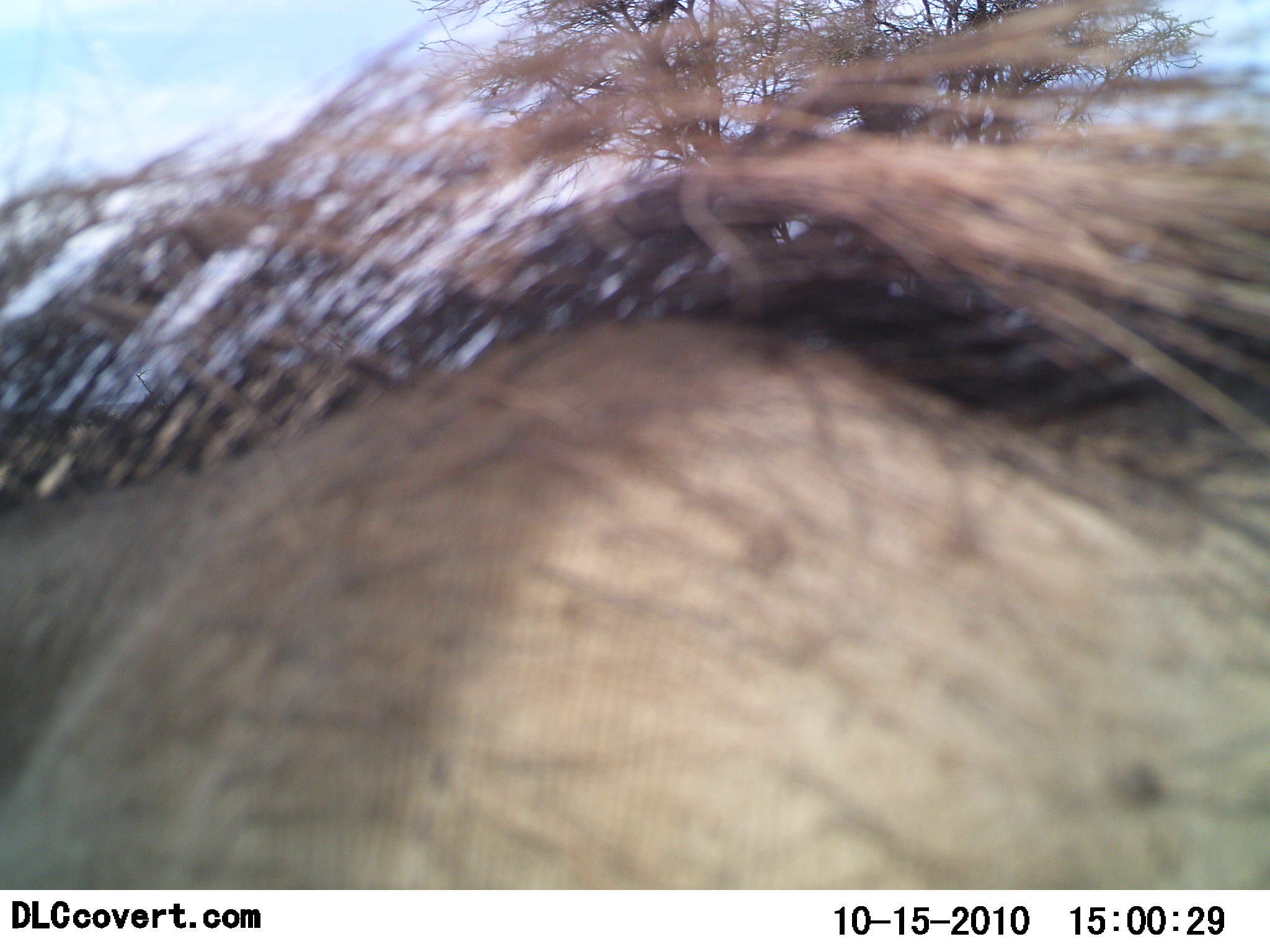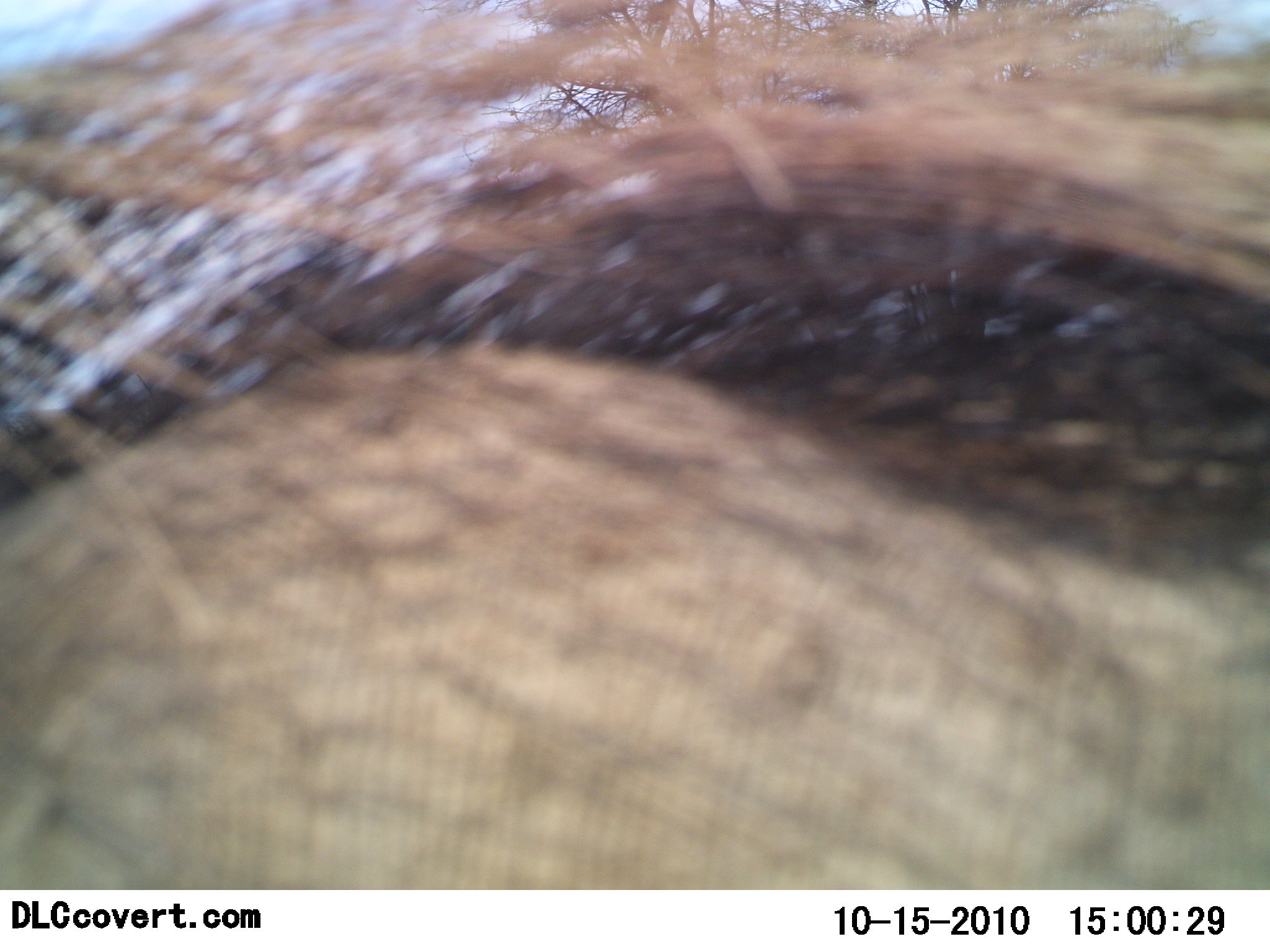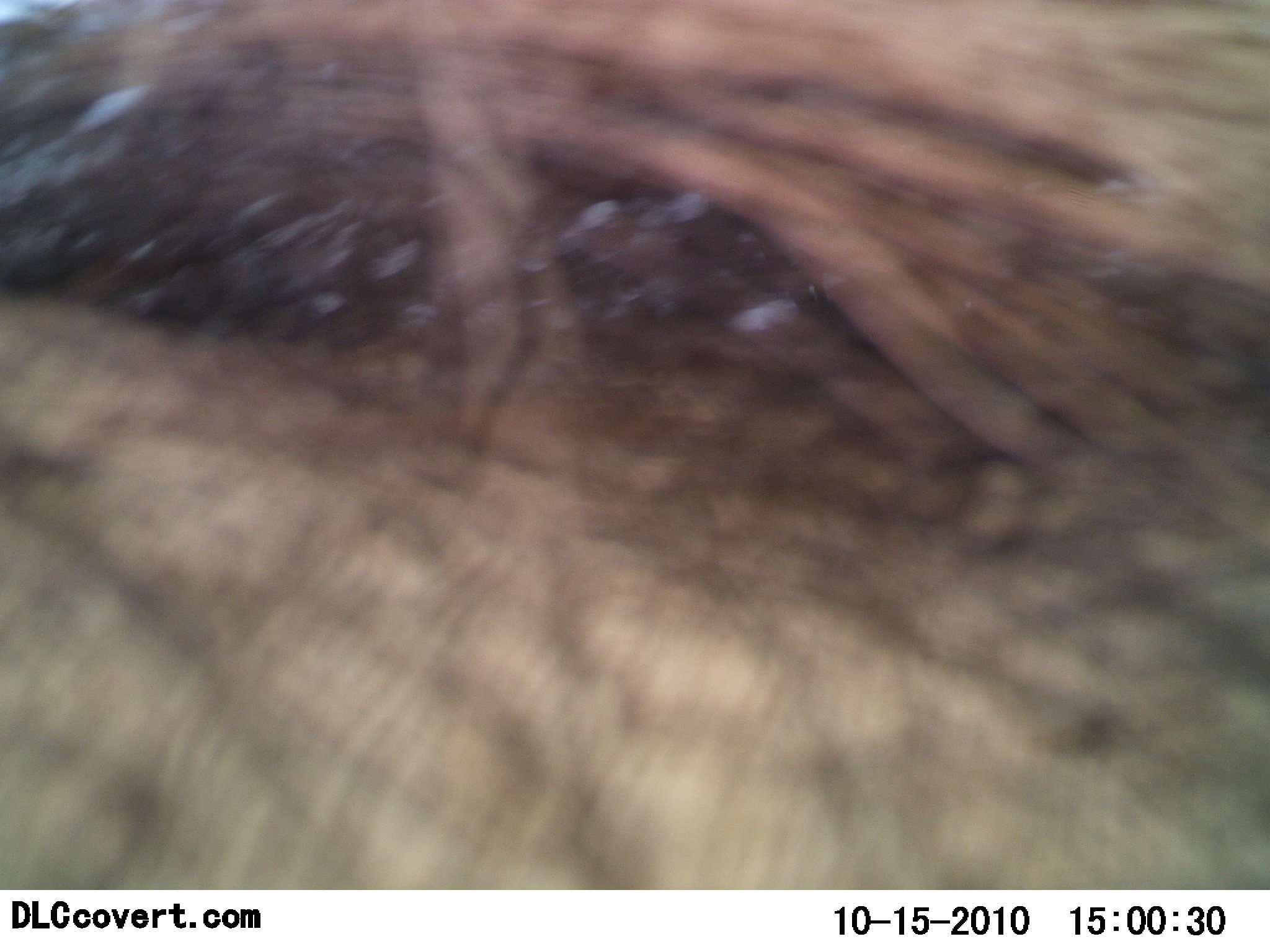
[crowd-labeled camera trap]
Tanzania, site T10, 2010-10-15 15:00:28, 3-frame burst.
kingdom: Animalia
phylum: Chordata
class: Mammalia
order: Artiodactyla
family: Suidae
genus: Phacochoerus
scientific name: Phacochoerus africanus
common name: warthog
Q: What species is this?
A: Warthog (Phacochoerus africanus).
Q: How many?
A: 1.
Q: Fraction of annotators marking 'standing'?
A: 12%.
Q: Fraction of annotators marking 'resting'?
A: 12%.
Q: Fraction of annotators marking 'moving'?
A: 75%.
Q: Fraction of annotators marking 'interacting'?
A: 0%.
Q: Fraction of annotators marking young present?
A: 0%.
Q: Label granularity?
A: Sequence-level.